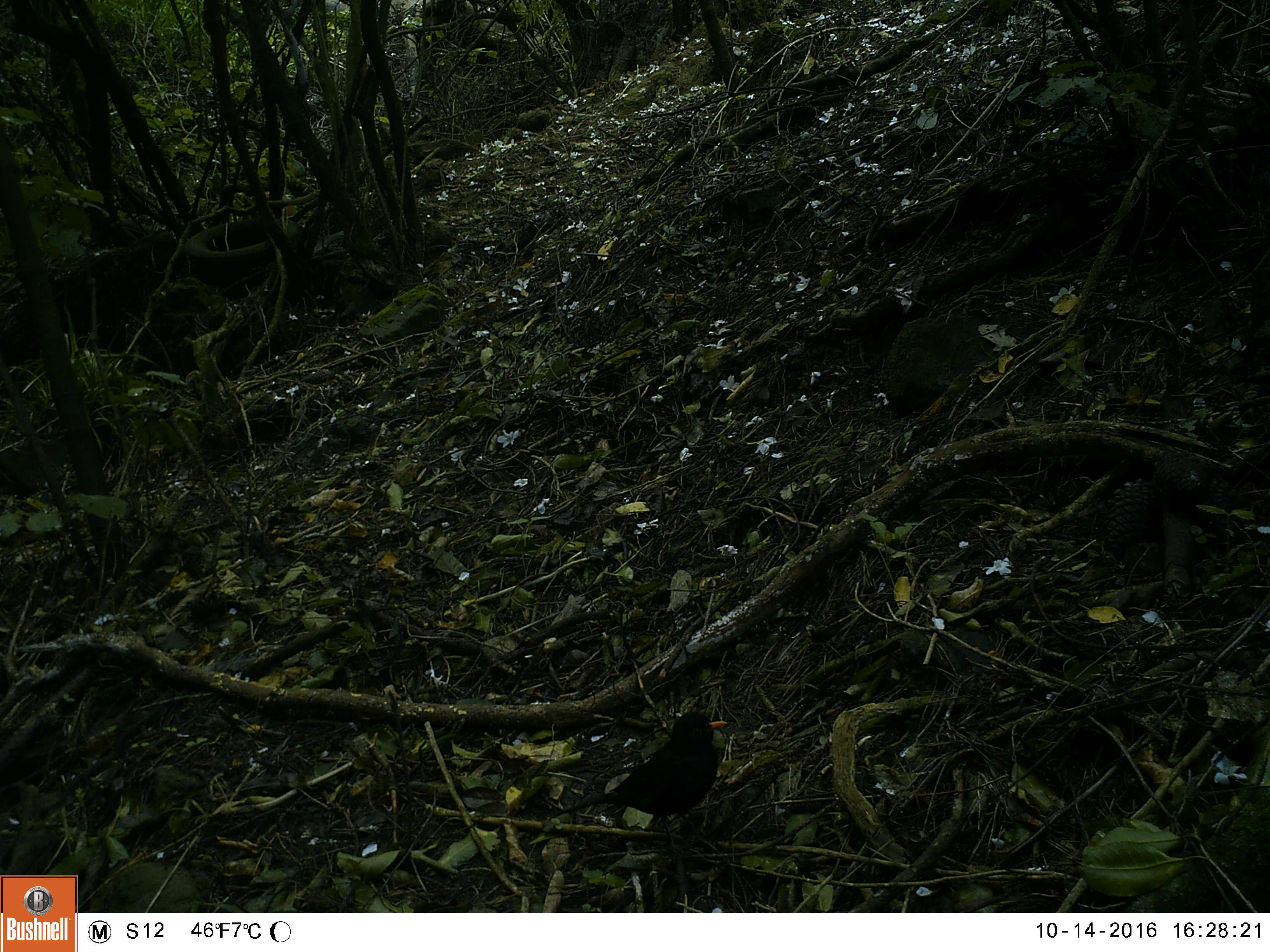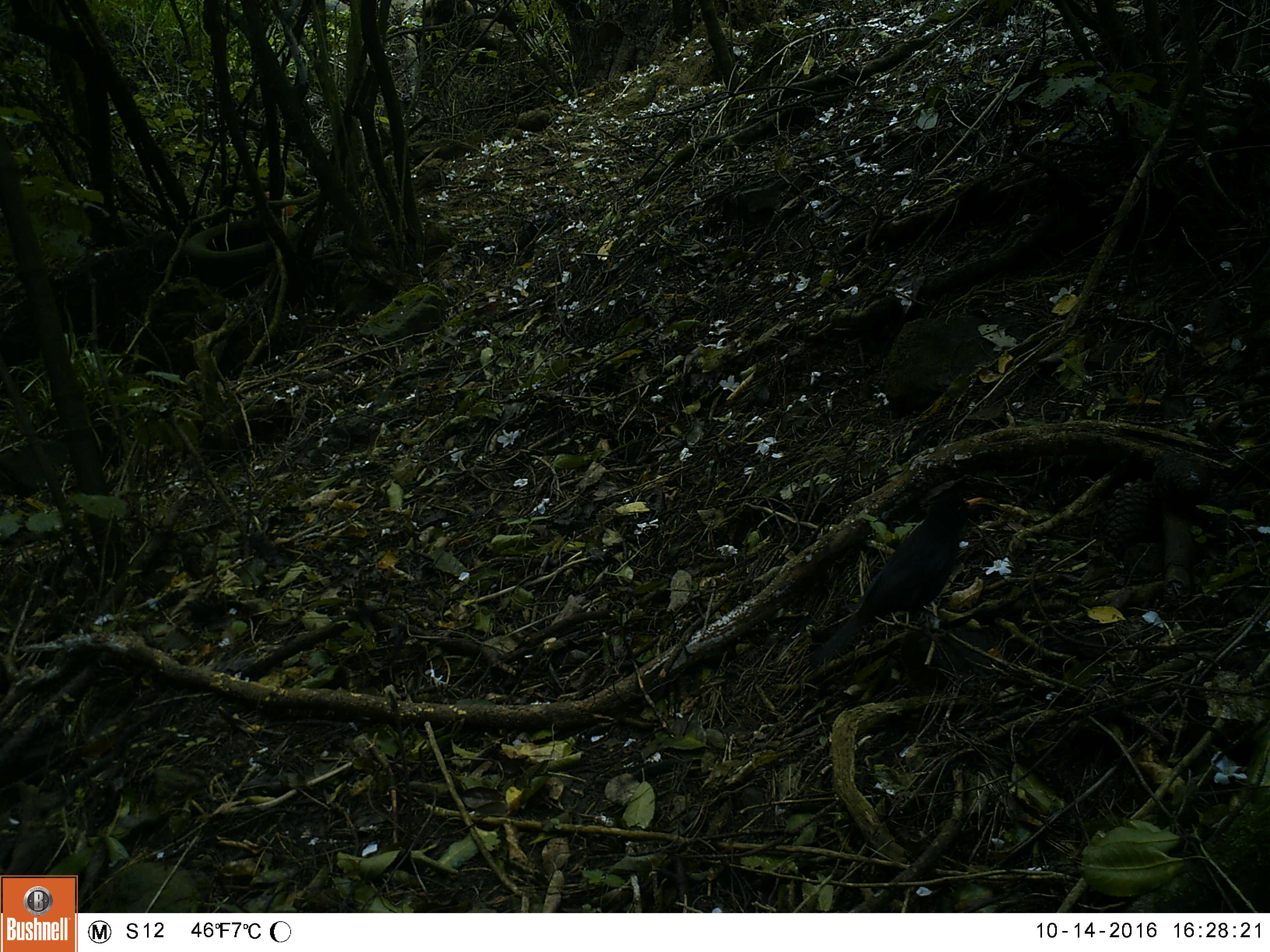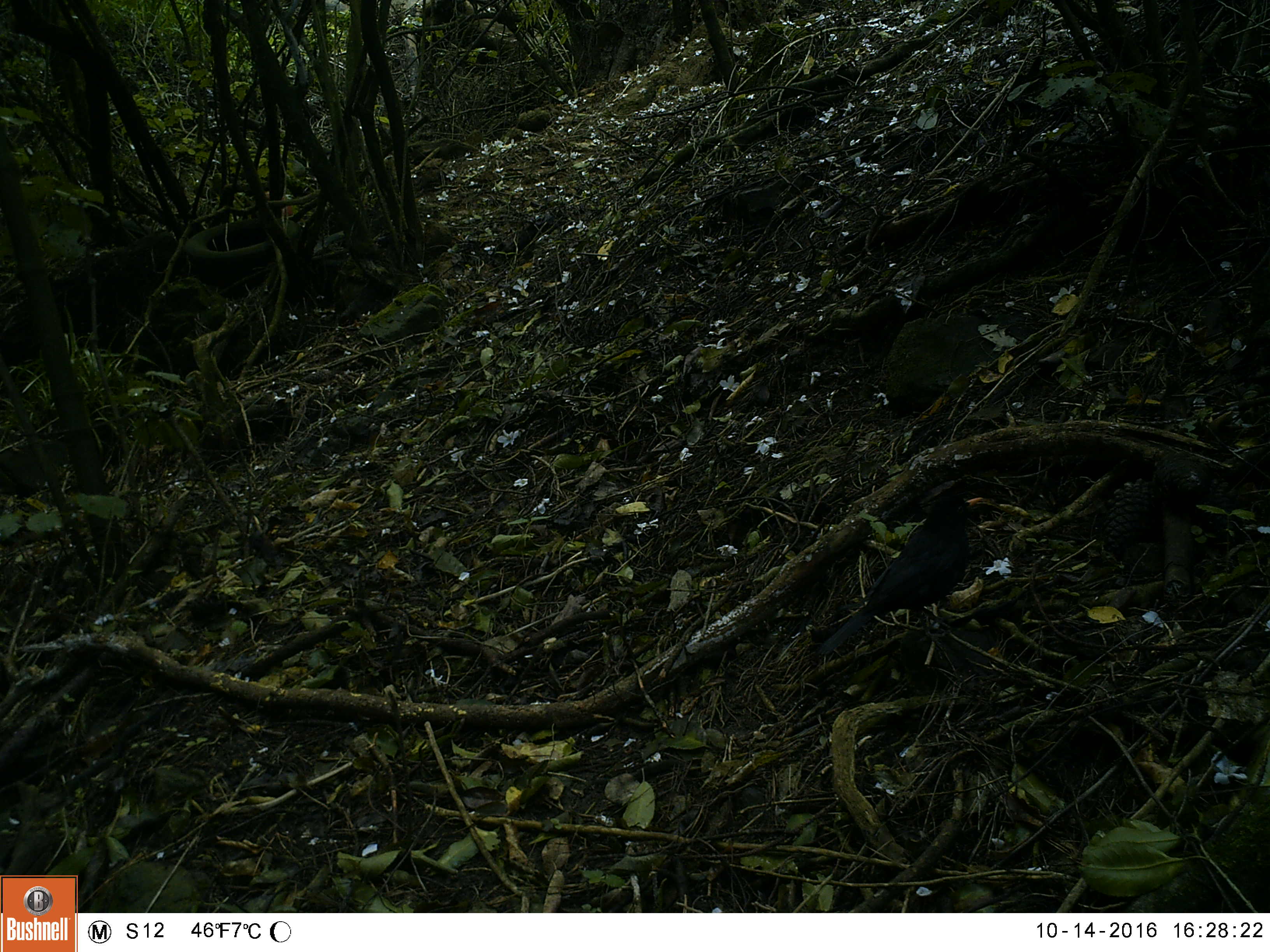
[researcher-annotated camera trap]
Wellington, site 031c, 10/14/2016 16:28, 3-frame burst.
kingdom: Animalia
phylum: Chordata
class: Aves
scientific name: Aves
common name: bird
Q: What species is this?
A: Bird (Aves).